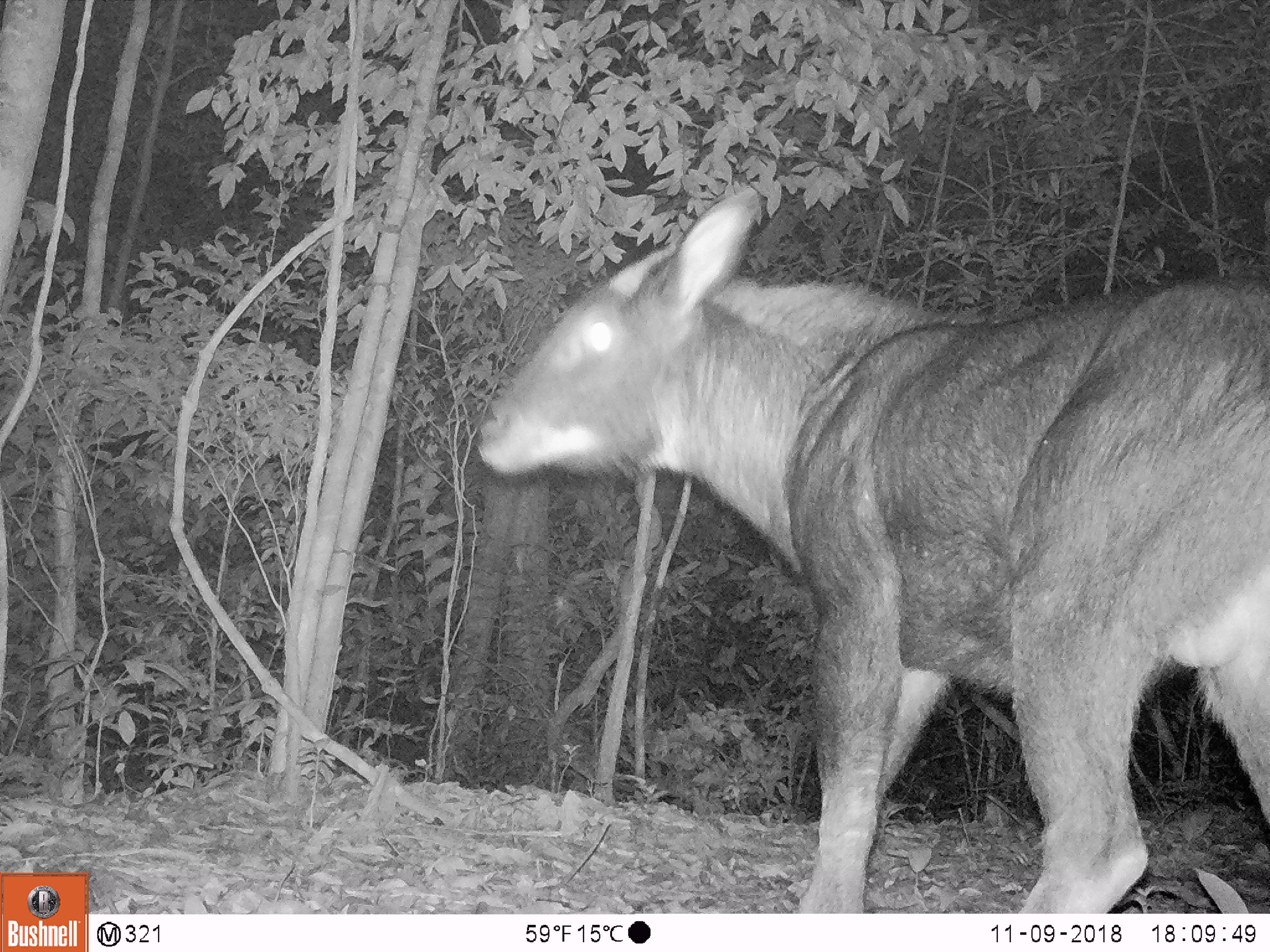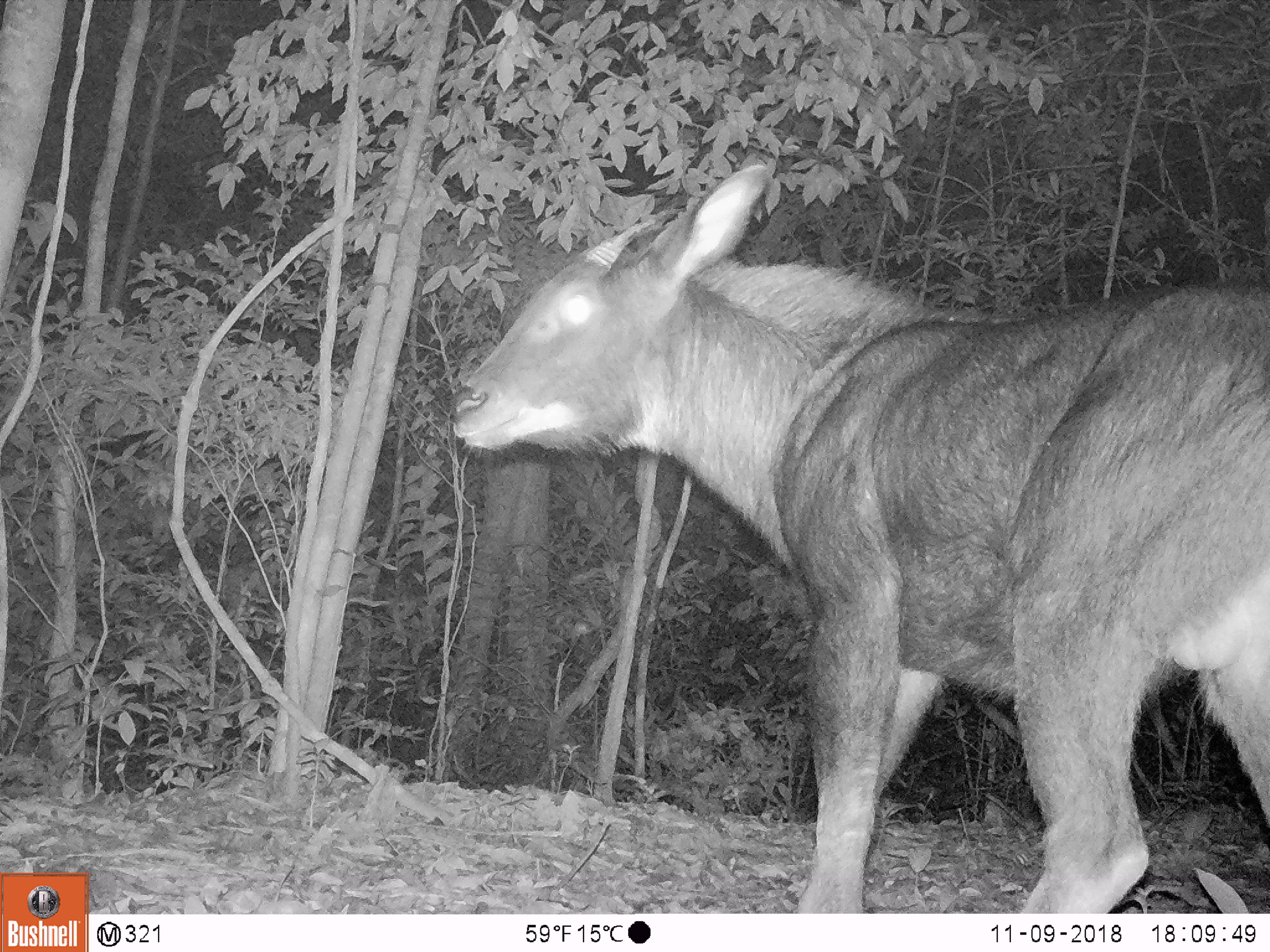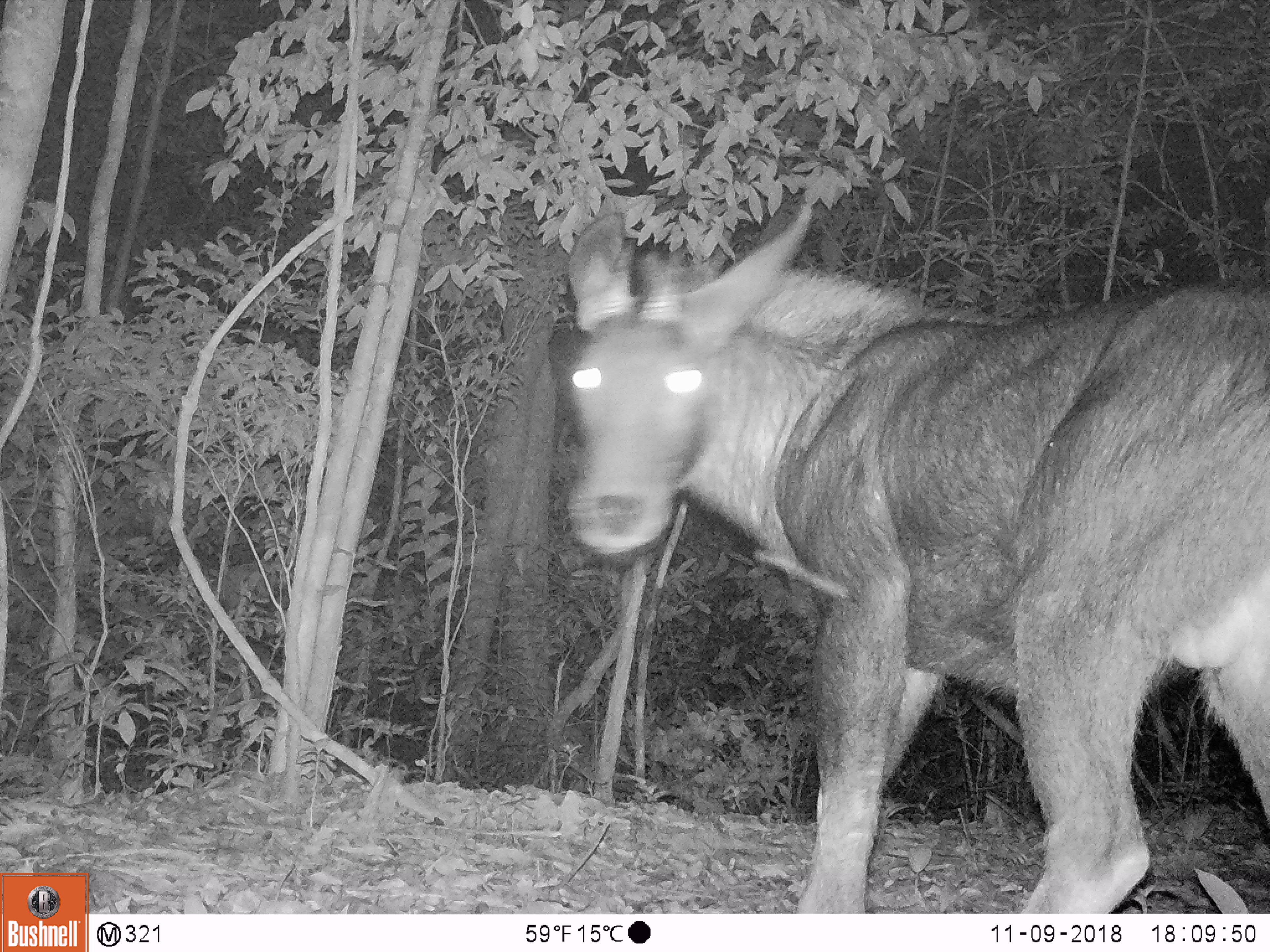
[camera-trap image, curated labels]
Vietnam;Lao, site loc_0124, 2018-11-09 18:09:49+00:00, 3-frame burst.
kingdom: Animalia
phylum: Chordata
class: Mammalia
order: Artiodactyla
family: Bovidae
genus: Capricornis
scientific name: Capricornis sumatraensis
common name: chinese serow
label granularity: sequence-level